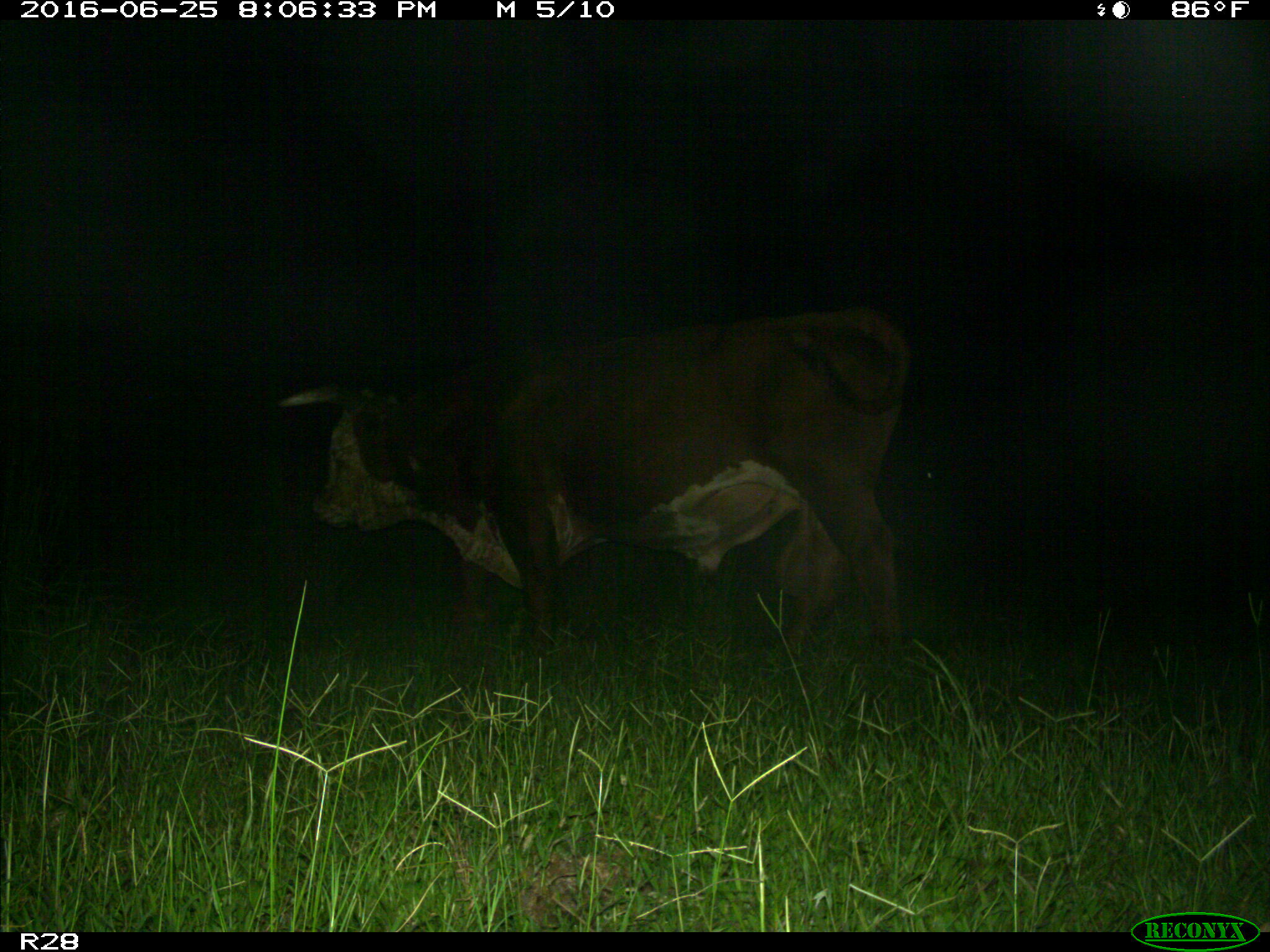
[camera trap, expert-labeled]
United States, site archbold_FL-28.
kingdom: Animalia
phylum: Chordata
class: Mammalia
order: Artiodactyla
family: Bovidae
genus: Bos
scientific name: Bos taurus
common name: domestic cow